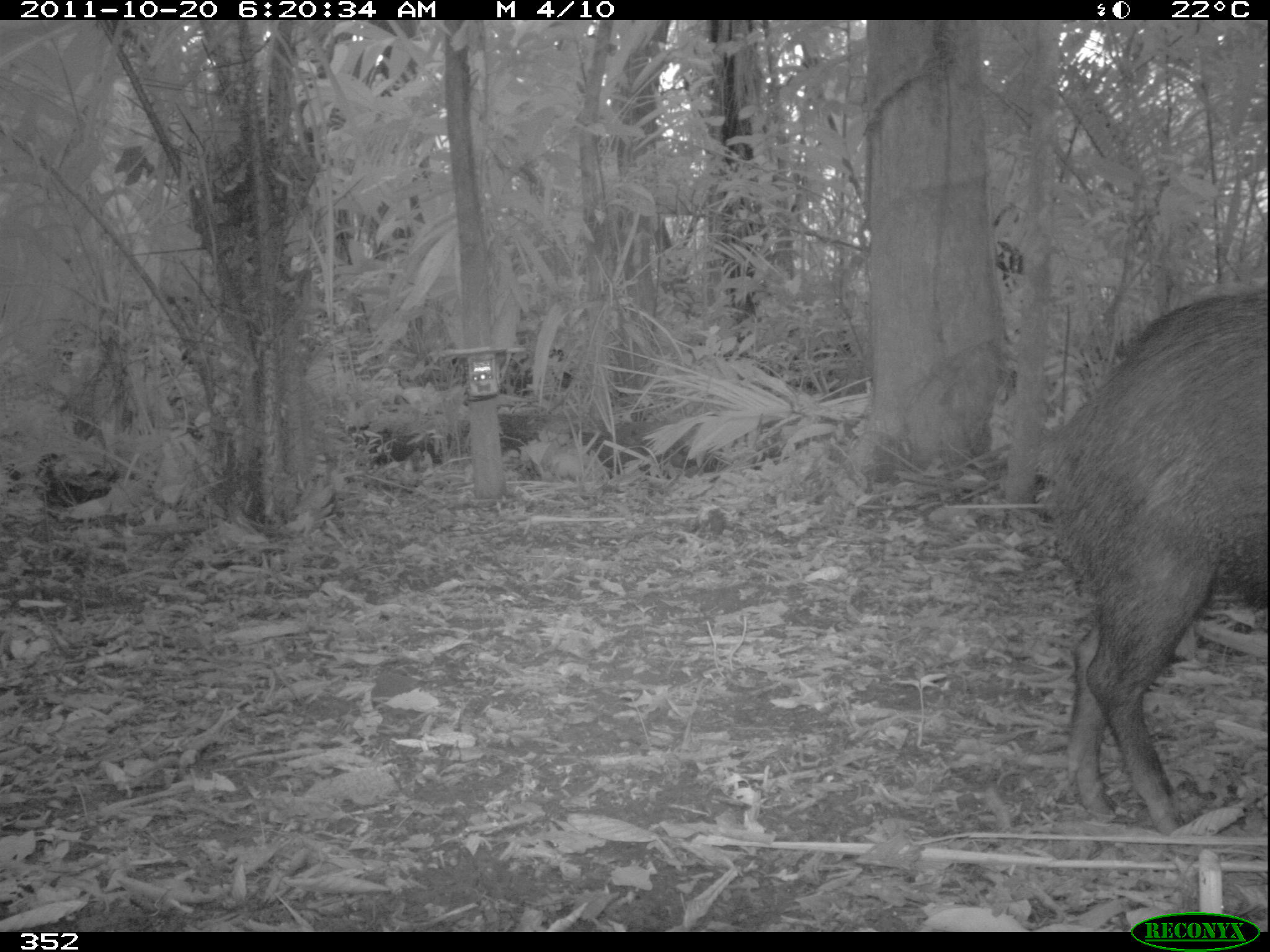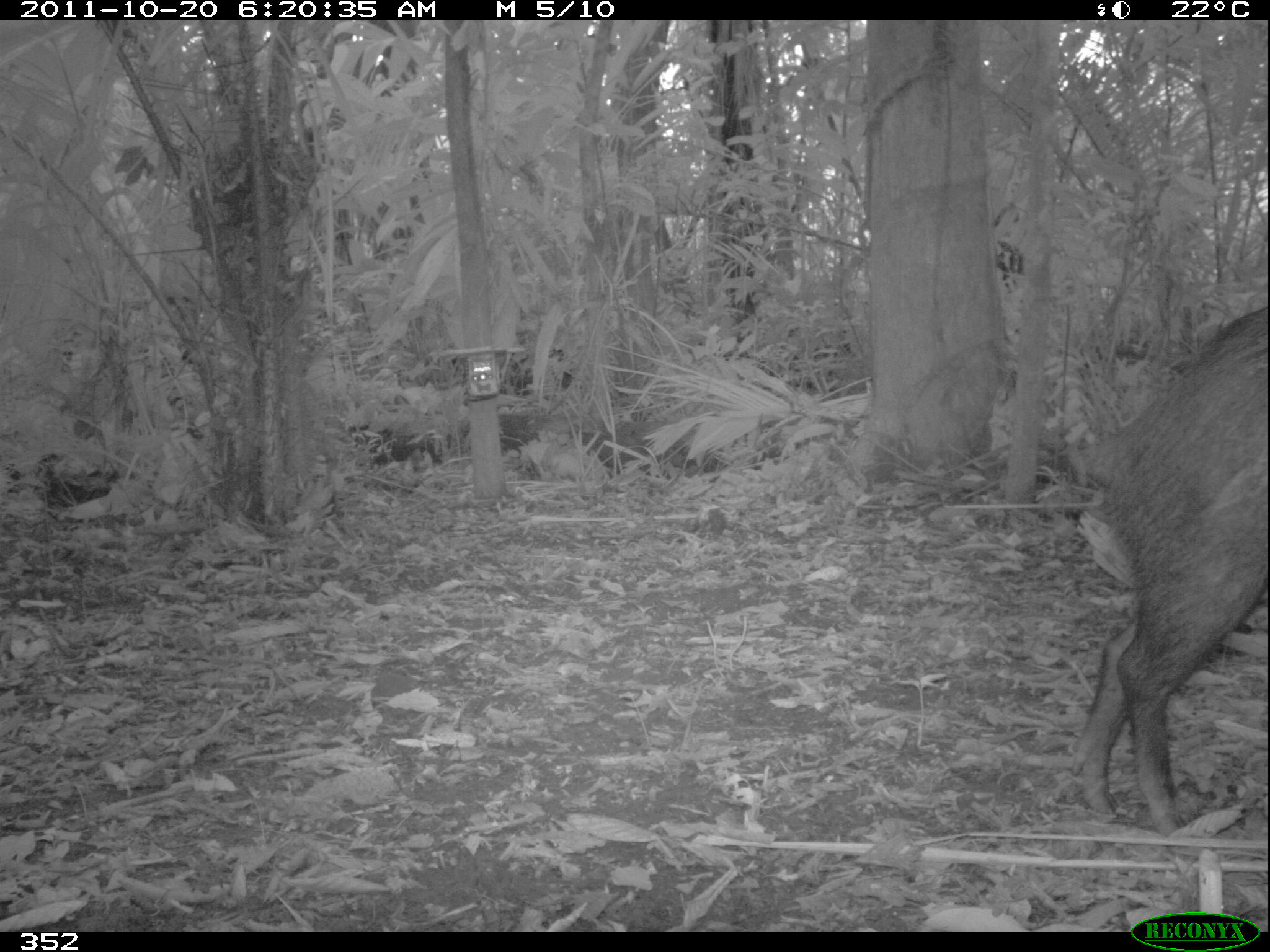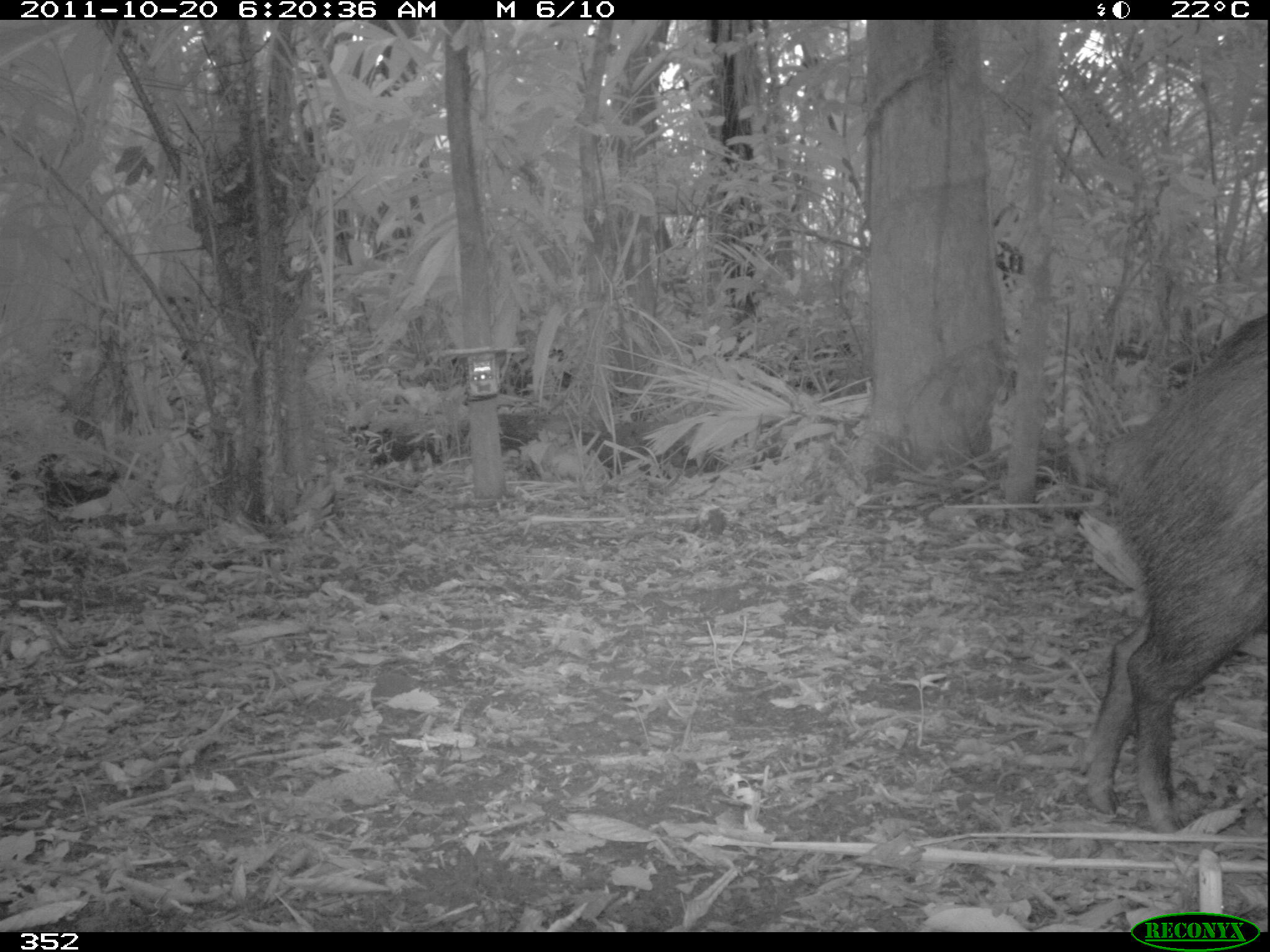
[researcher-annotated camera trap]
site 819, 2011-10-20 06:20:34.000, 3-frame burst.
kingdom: Animalia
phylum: Chordata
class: Mammalia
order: Artiodactyla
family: Tayassuidae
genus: Tayassu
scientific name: Tayassu pecari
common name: white-lipped peccary